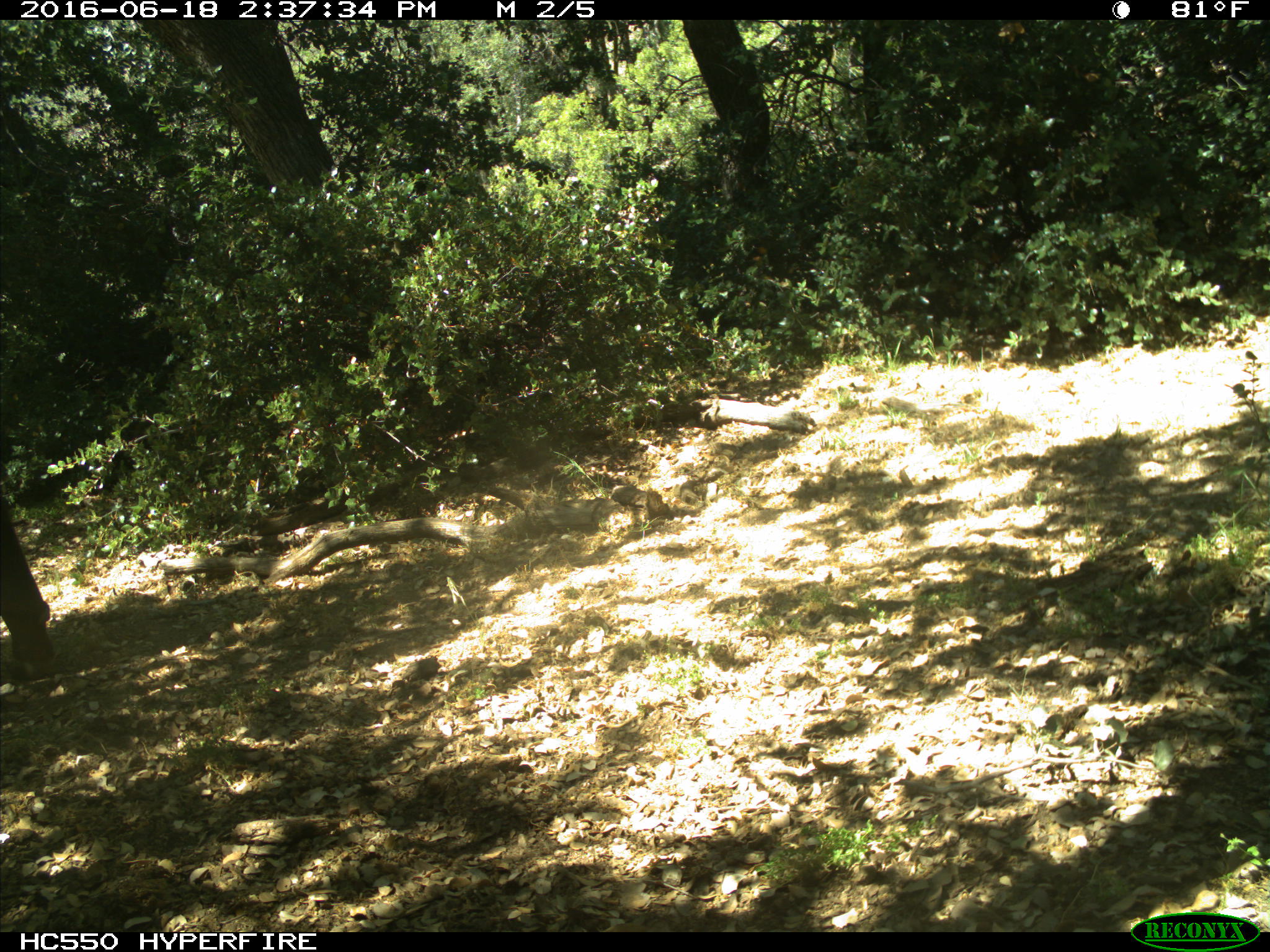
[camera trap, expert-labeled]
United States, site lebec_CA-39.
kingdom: Animalia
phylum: Chordata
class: Mammalia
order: Artiodactyla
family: Bovidae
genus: Bos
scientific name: Bos taurus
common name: domestic cow